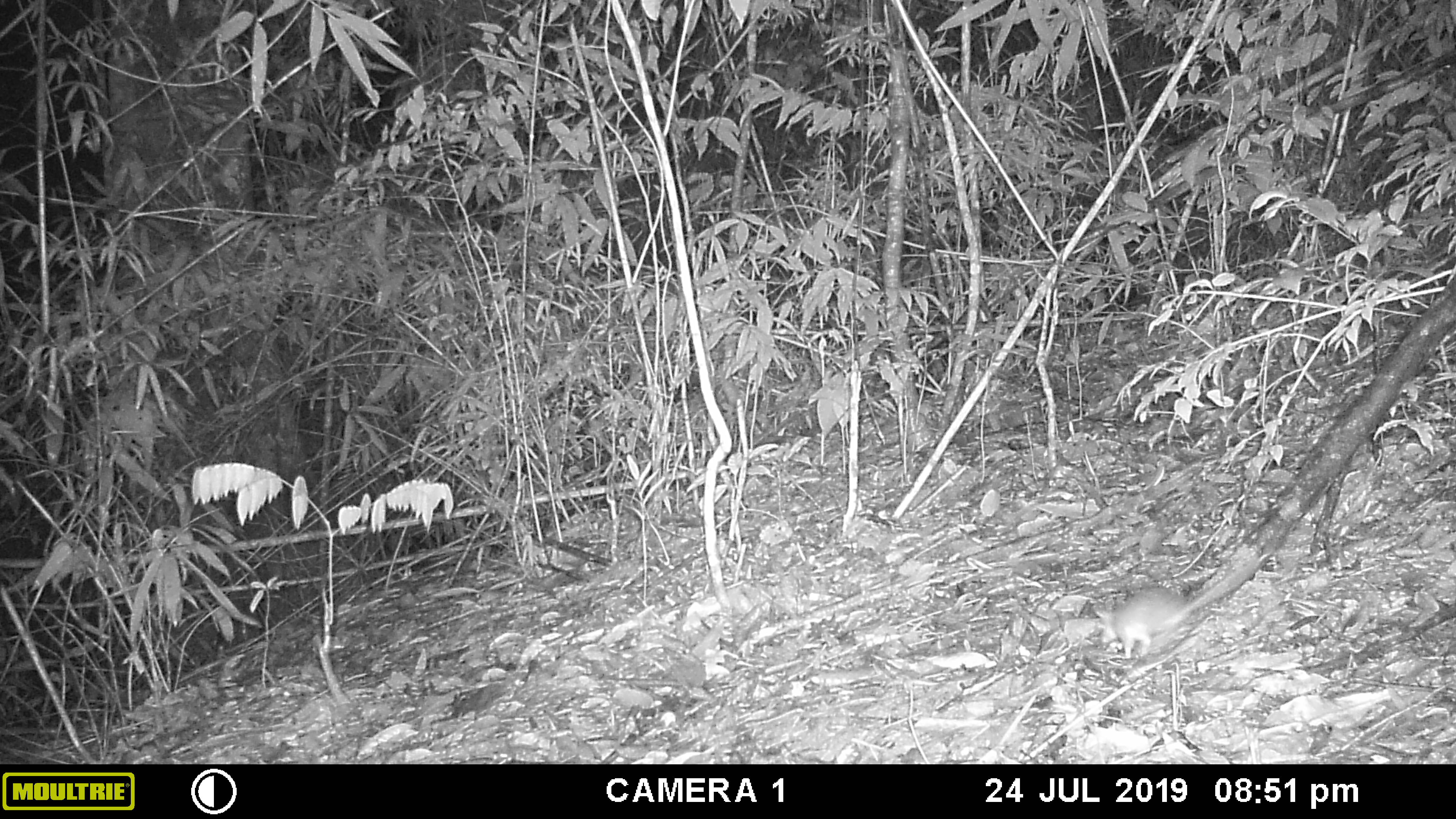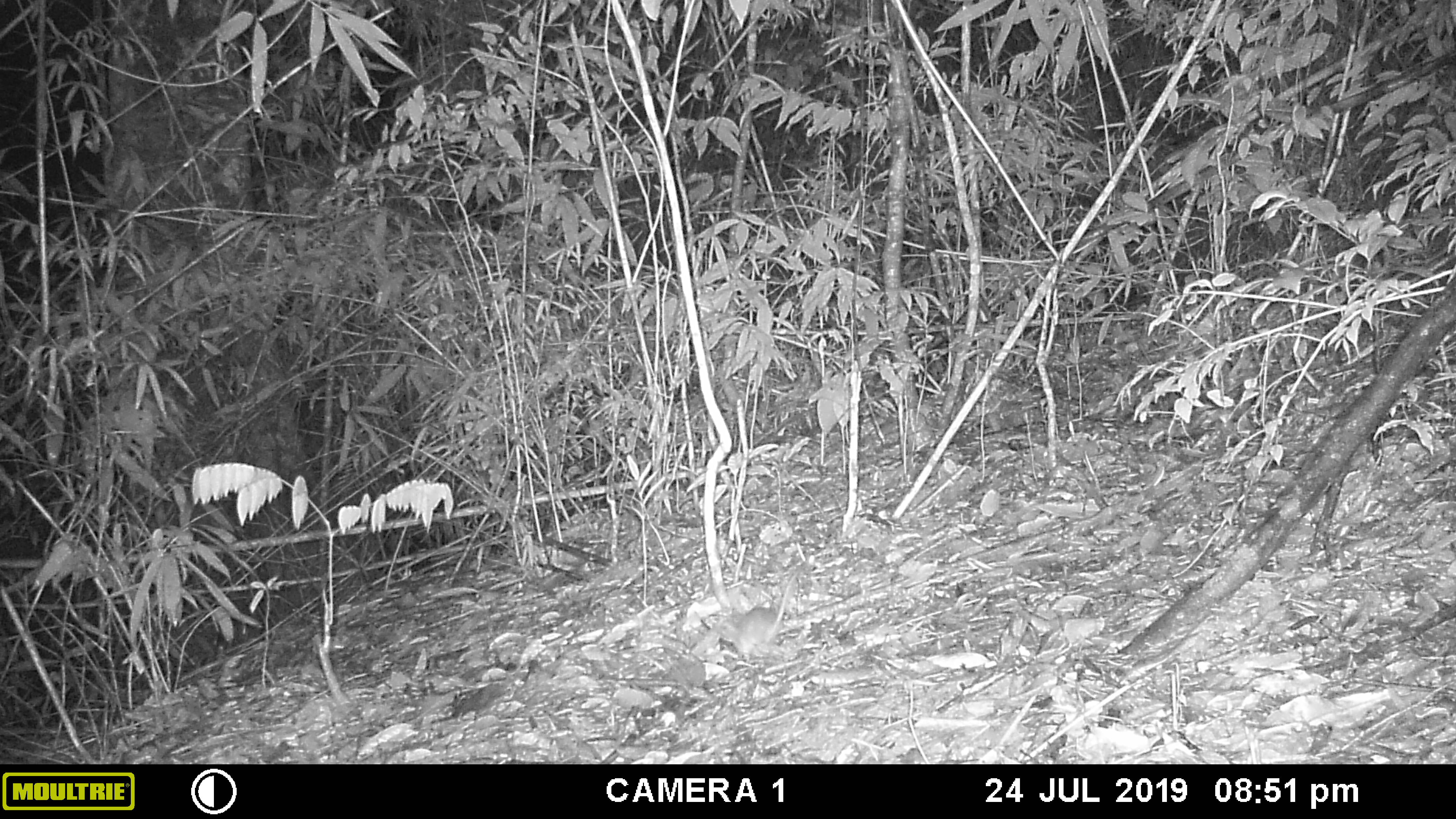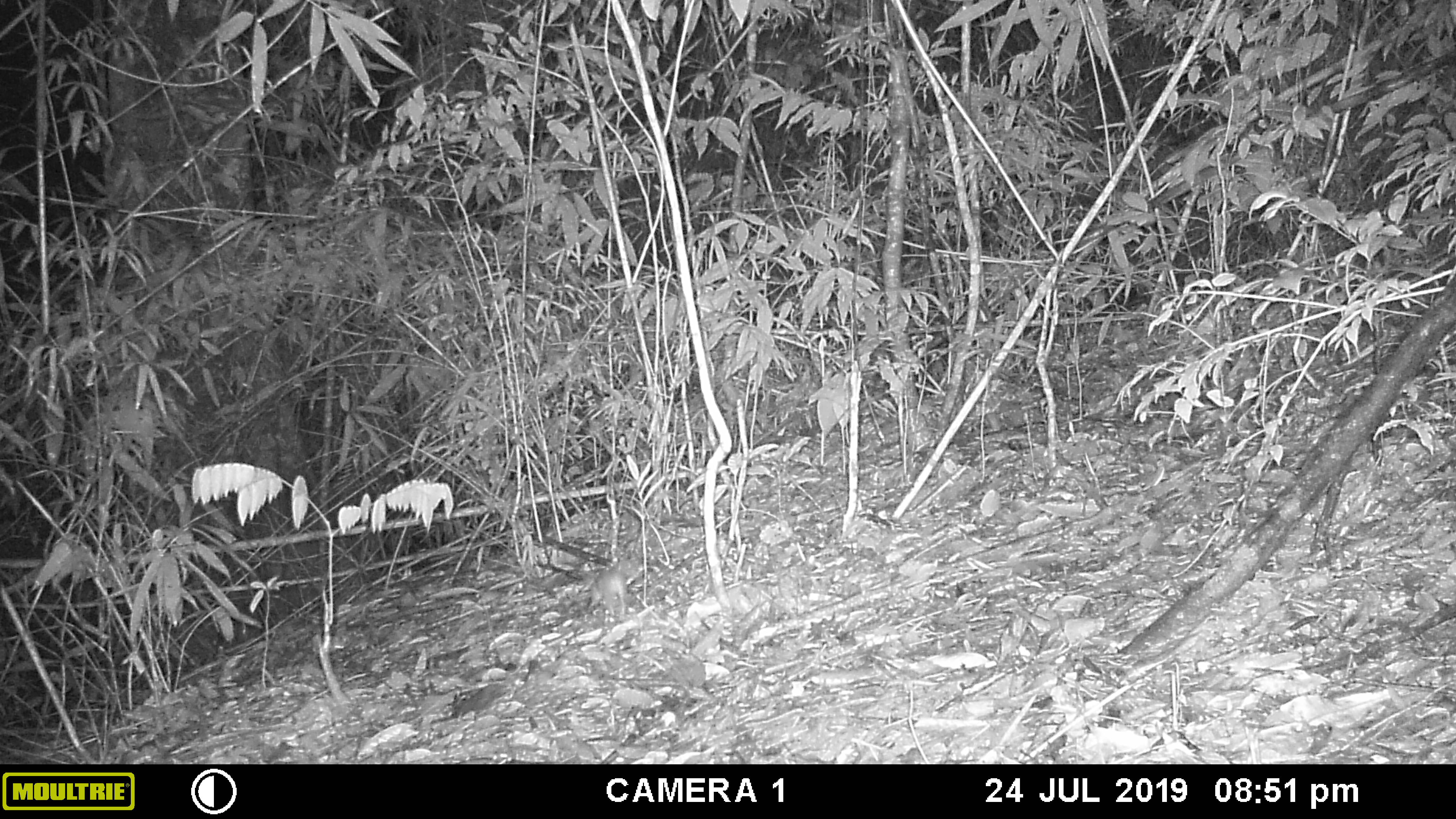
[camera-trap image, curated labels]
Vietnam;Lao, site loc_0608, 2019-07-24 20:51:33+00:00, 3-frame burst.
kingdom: Animalia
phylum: Chordata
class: Mammalia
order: Rodentia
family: Muridae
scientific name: Muridae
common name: old-world mice and rats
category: unidentified murid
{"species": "unidentified murid (old-world mice and rats) (Muridae)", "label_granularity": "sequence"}